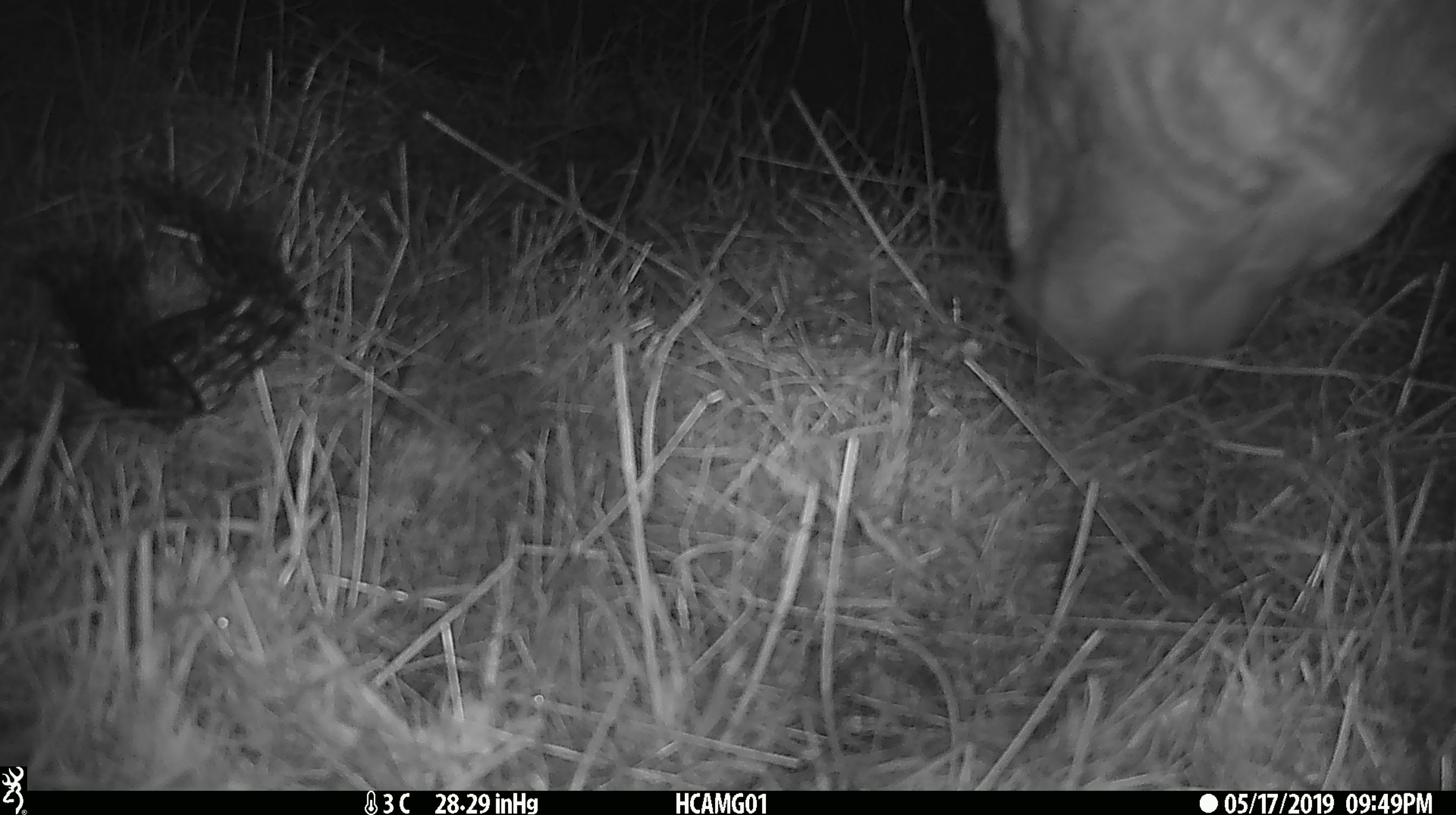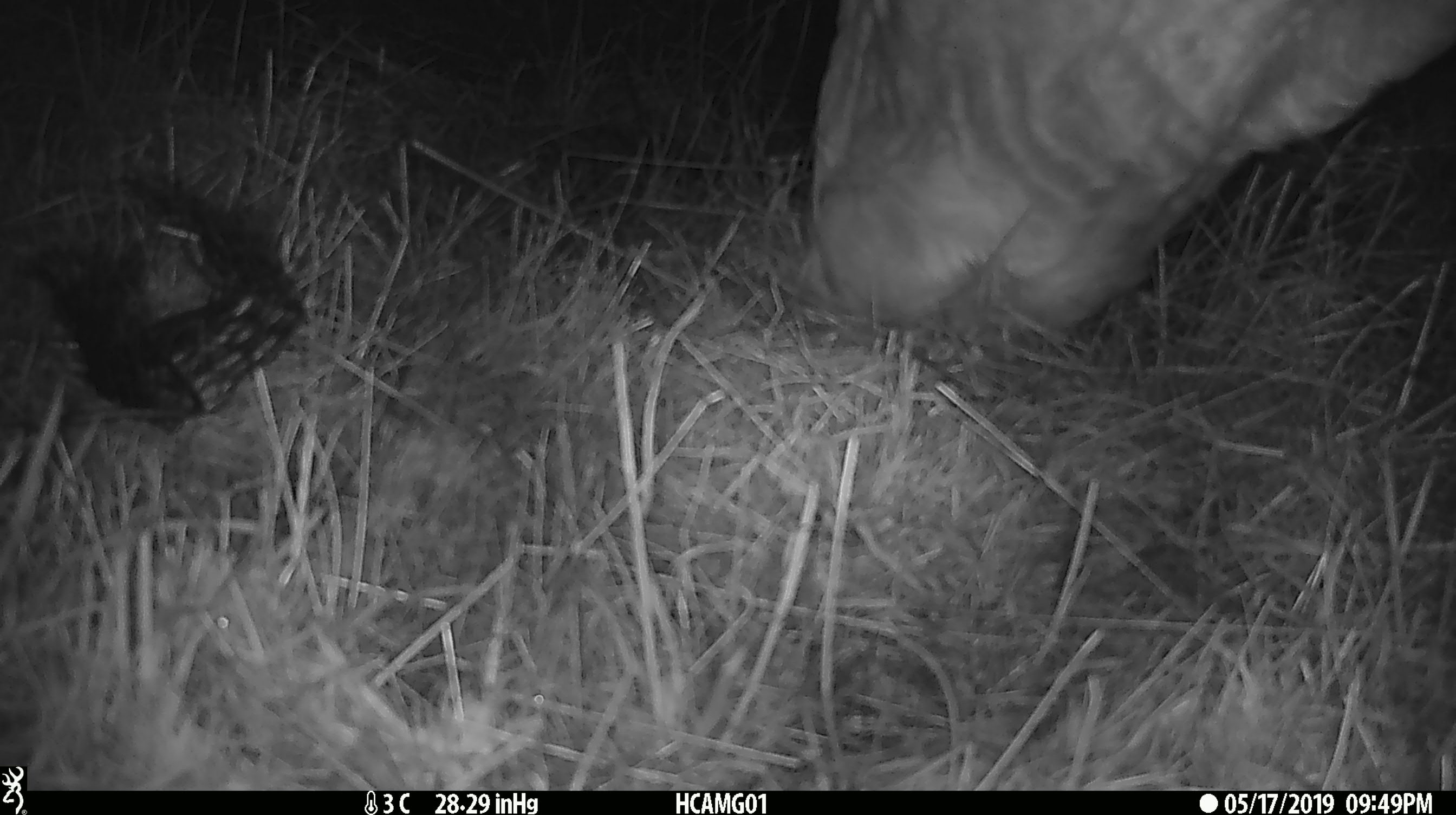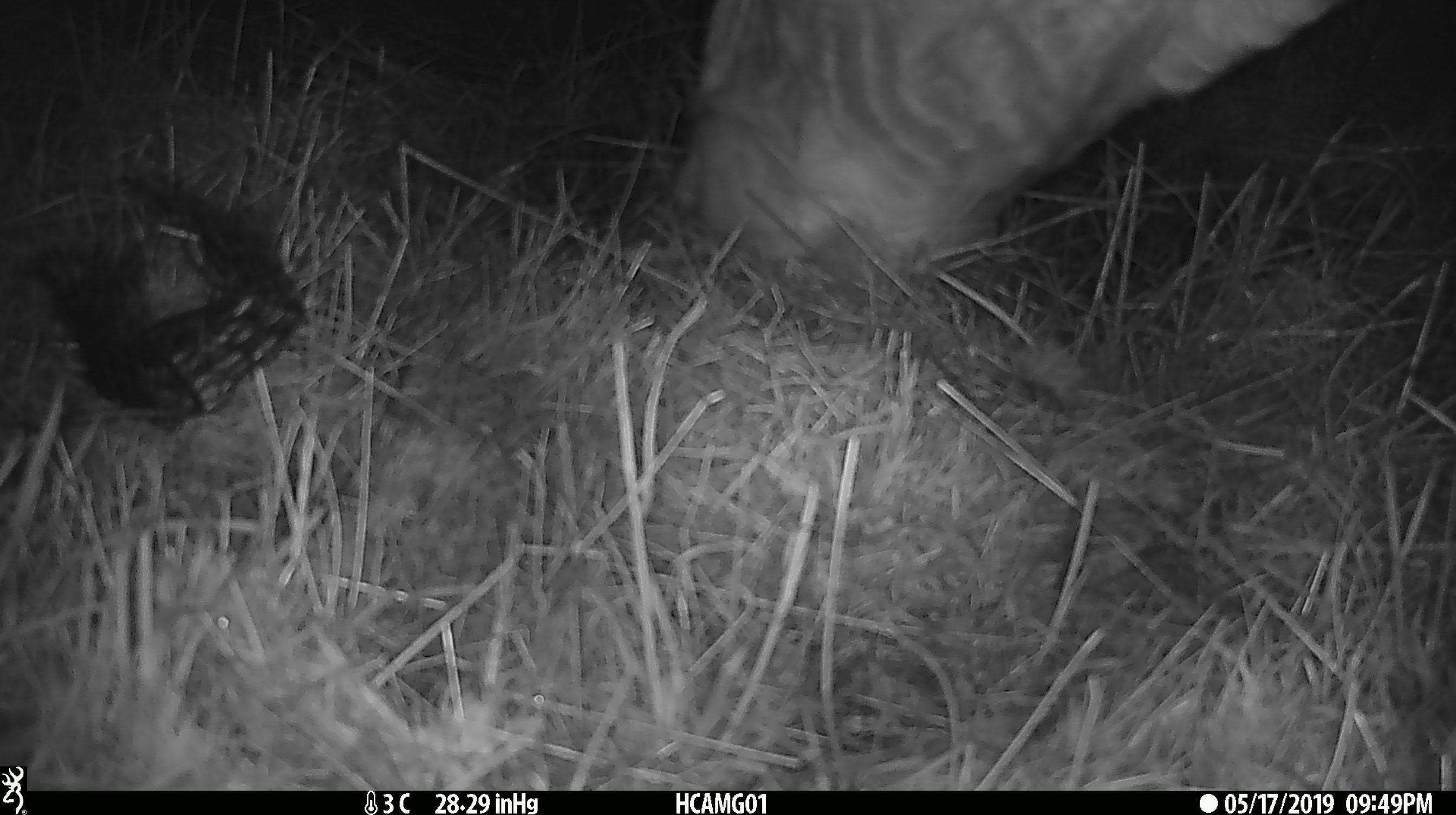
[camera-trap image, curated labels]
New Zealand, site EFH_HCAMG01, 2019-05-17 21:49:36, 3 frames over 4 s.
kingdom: Animalia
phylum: Chordata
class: Mammalia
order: Artiodactyla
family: Bovidae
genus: Bos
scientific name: Bos taurus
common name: domestic cow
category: cow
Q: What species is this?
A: Cow (domestic cow) (Bos taurus).